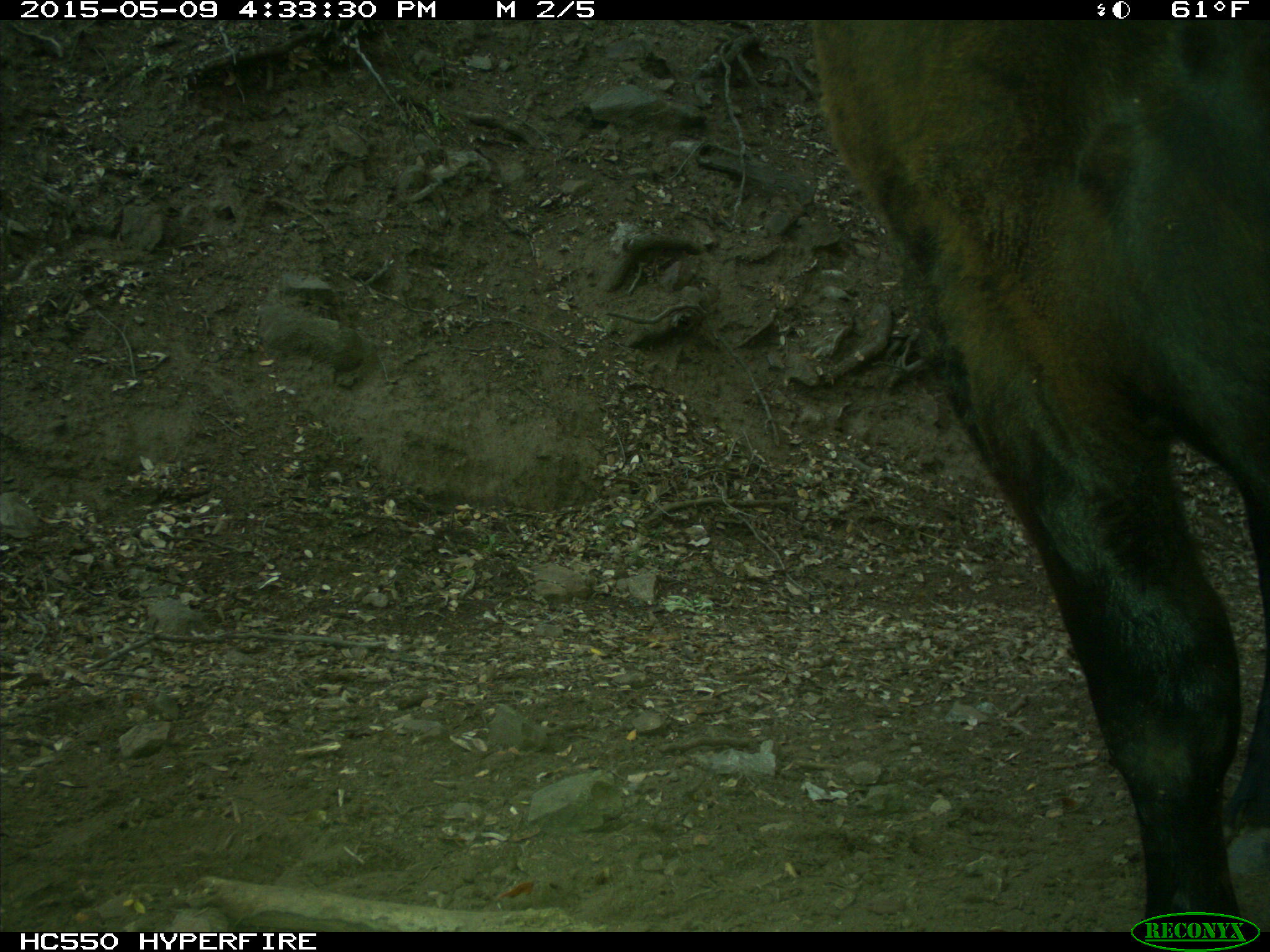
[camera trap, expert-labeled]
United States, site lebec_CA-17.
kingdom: Animalia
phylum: Chordata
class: Mammalia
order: Artiodactyla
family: Bovidae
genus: Bos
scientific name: Bos taurus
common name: domestic cow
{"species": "Bos taurus (domestic cow)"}